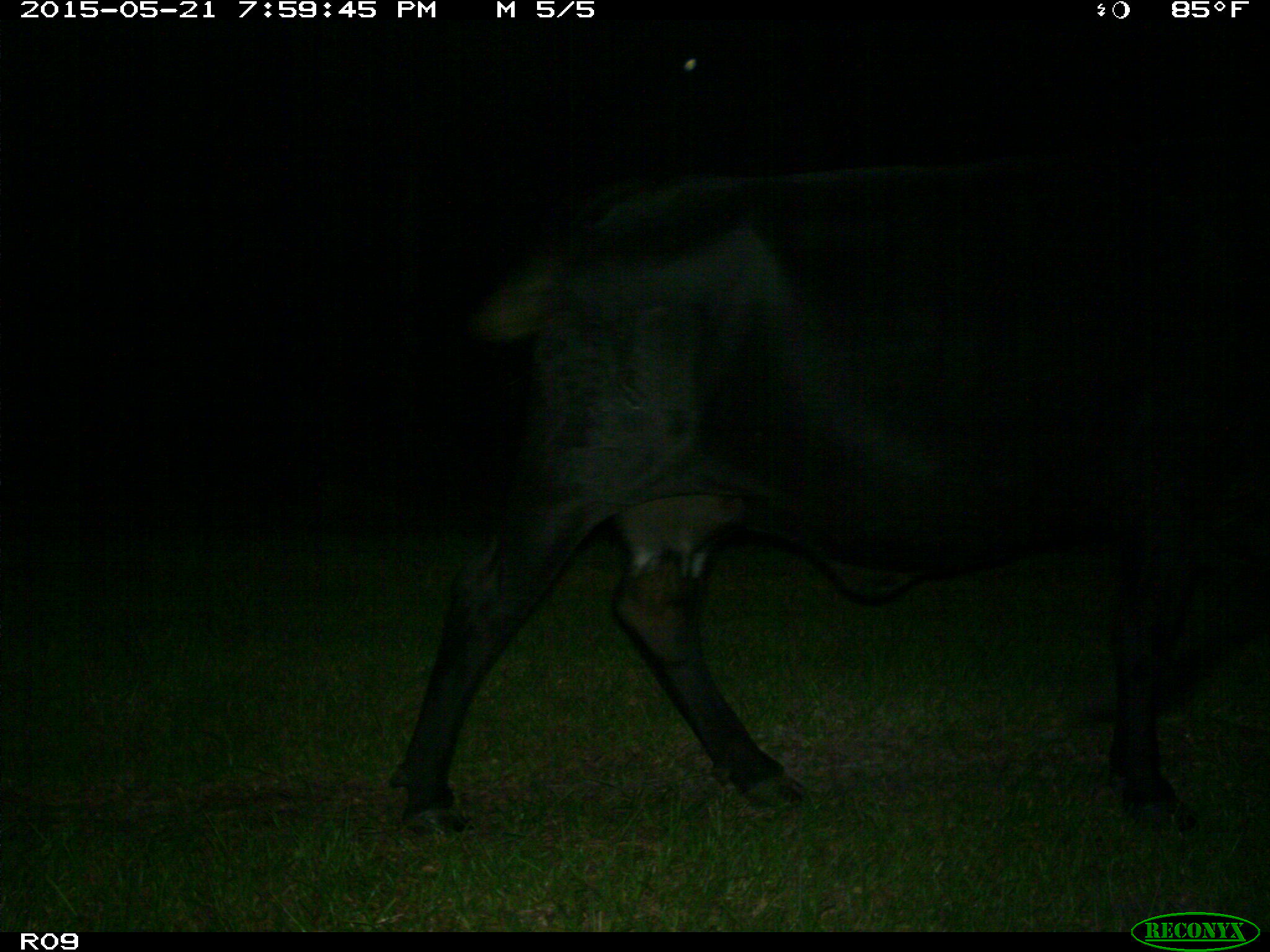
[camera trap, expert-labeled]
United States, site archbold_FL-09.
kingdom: Animalia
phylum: Chordata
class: Mammalia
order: Artiodactyla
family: Bovidae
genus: Bos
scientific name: Bos taurus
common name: domestic cow